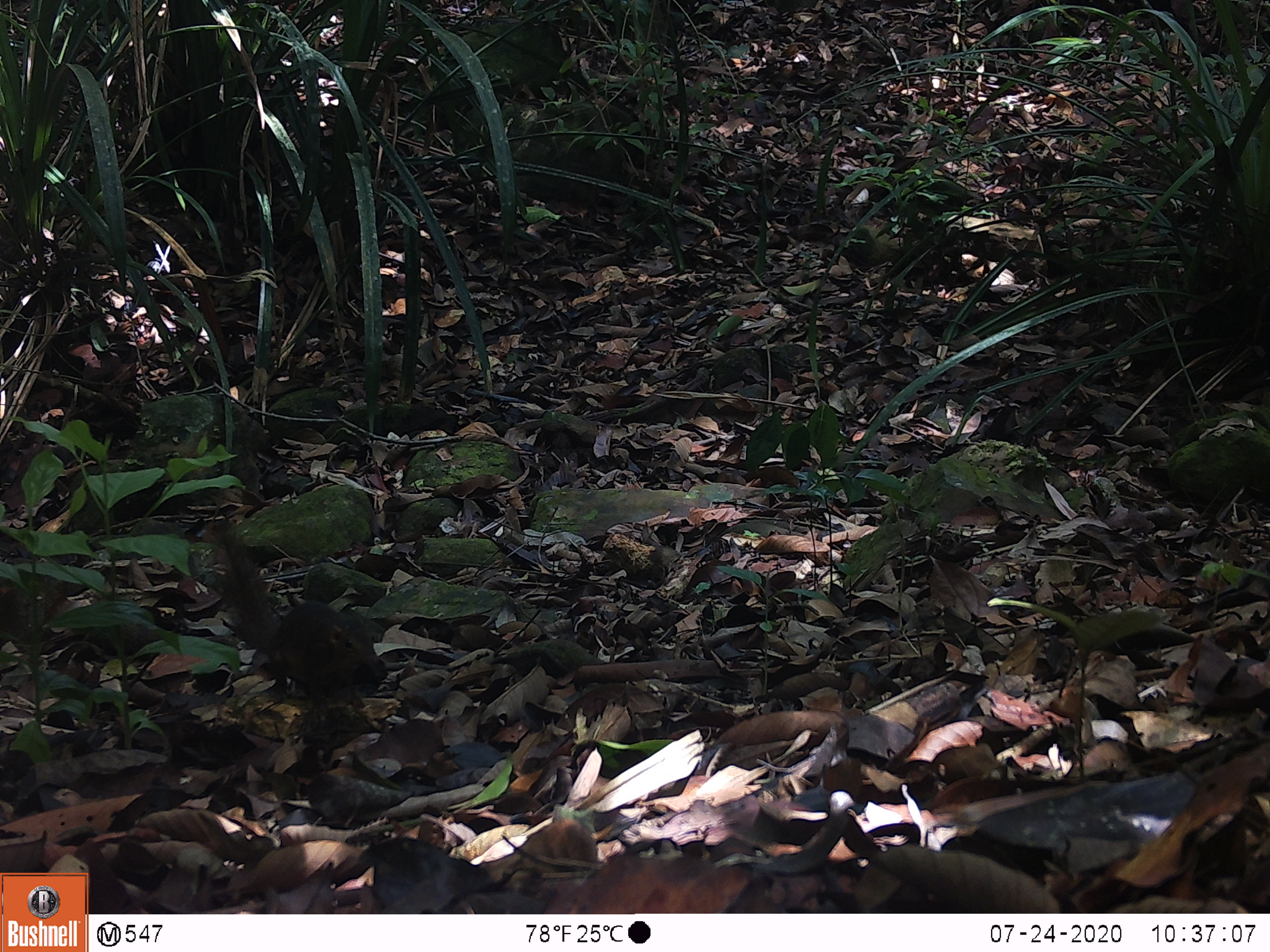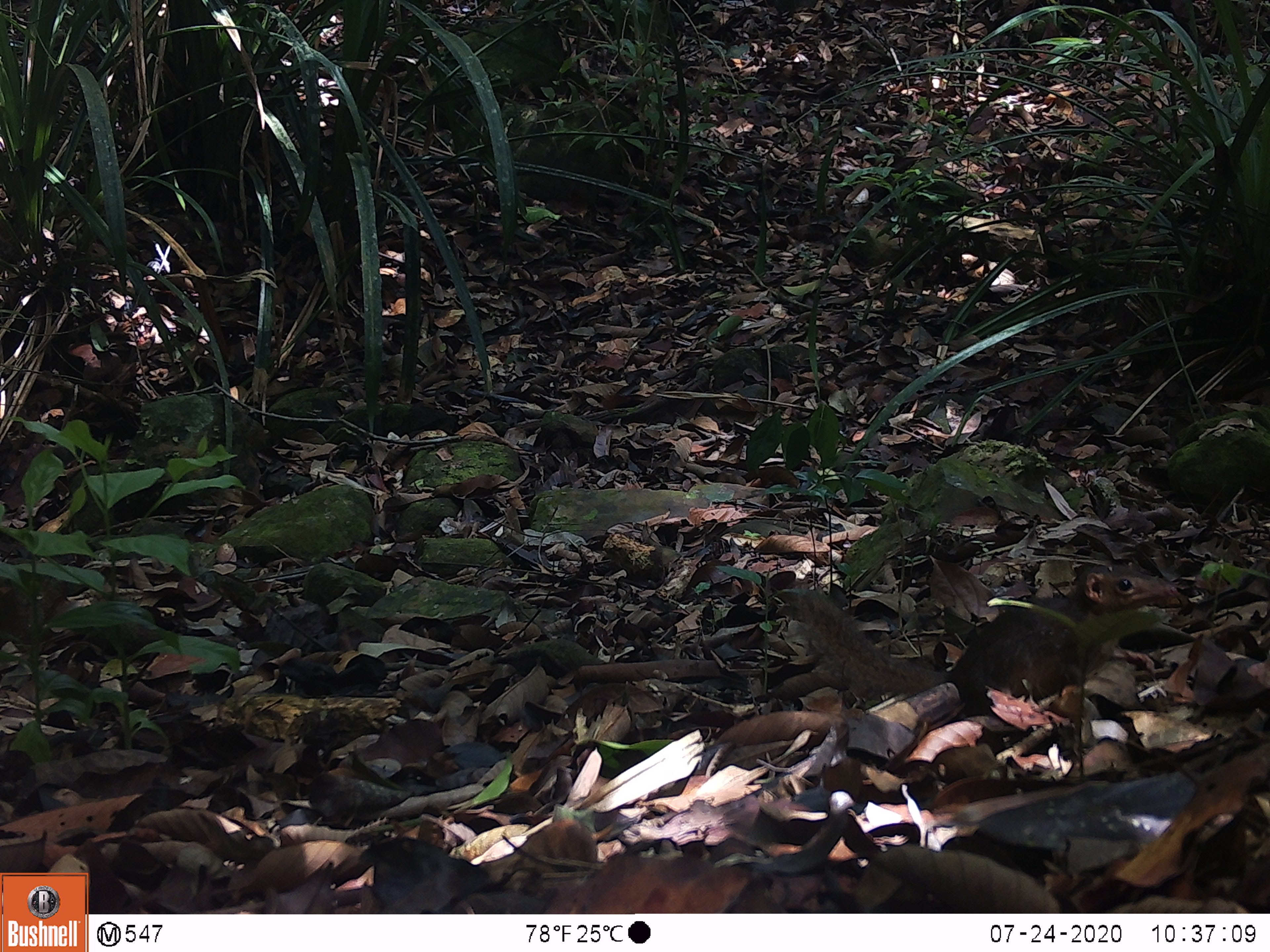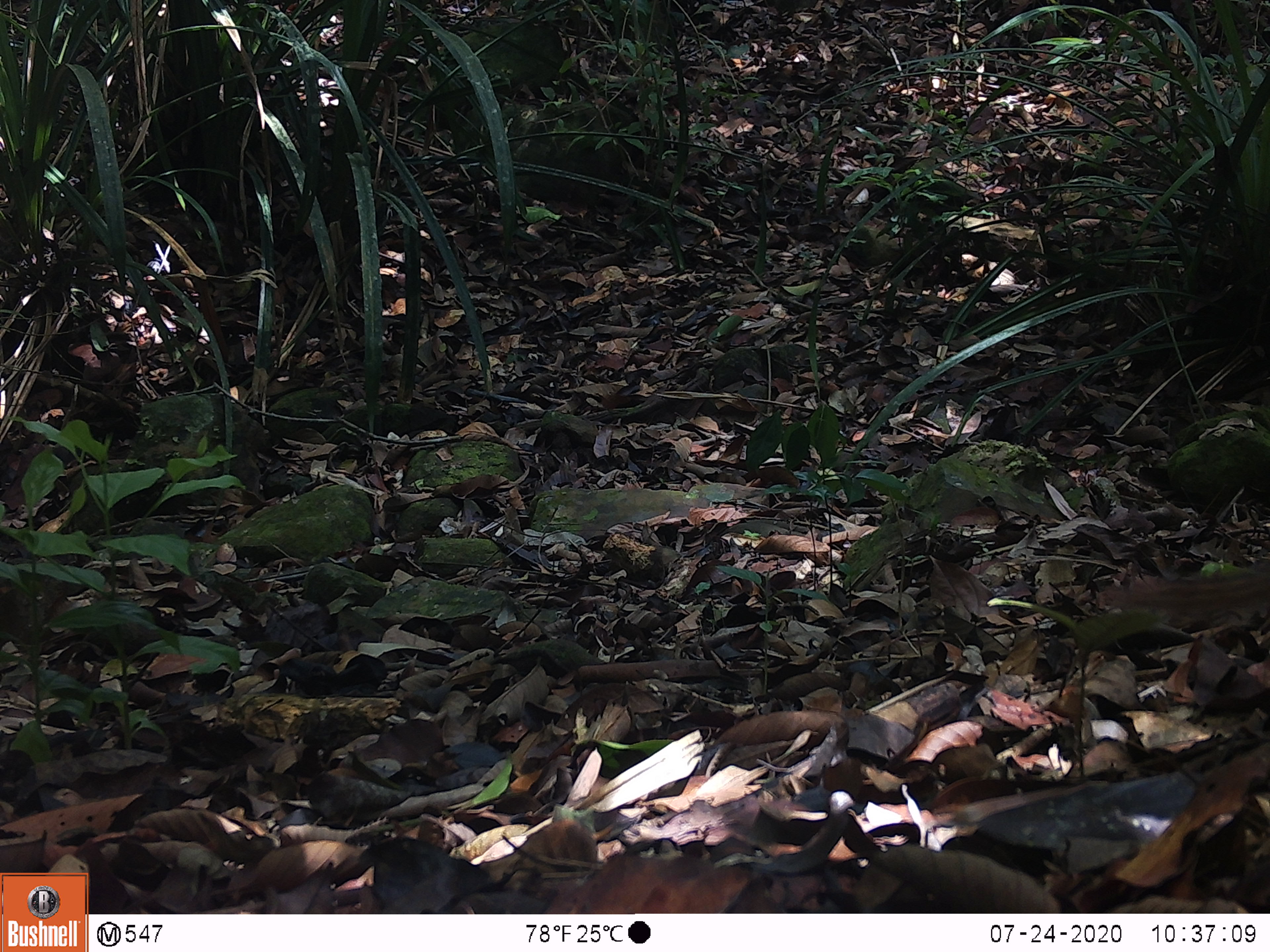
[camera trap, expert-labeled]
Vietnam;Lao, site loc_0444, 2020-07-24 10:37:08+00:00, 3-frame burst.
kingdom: Animalia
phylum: Chordata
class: Mammalia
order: Scandentia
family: Tupaiidae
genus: Tupaia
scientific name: Tupaia belangeri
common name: northern treeshrew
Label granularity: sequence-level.